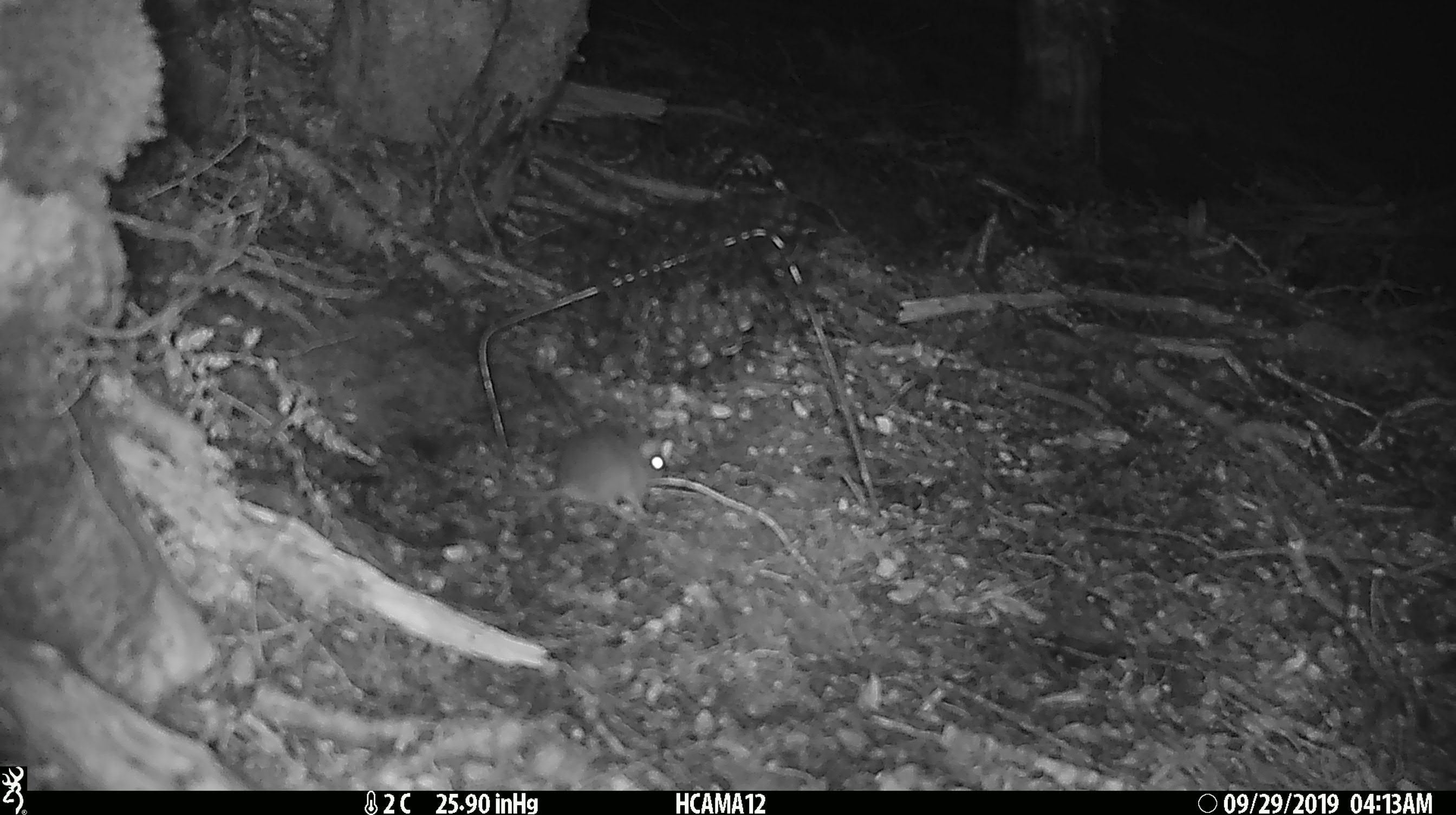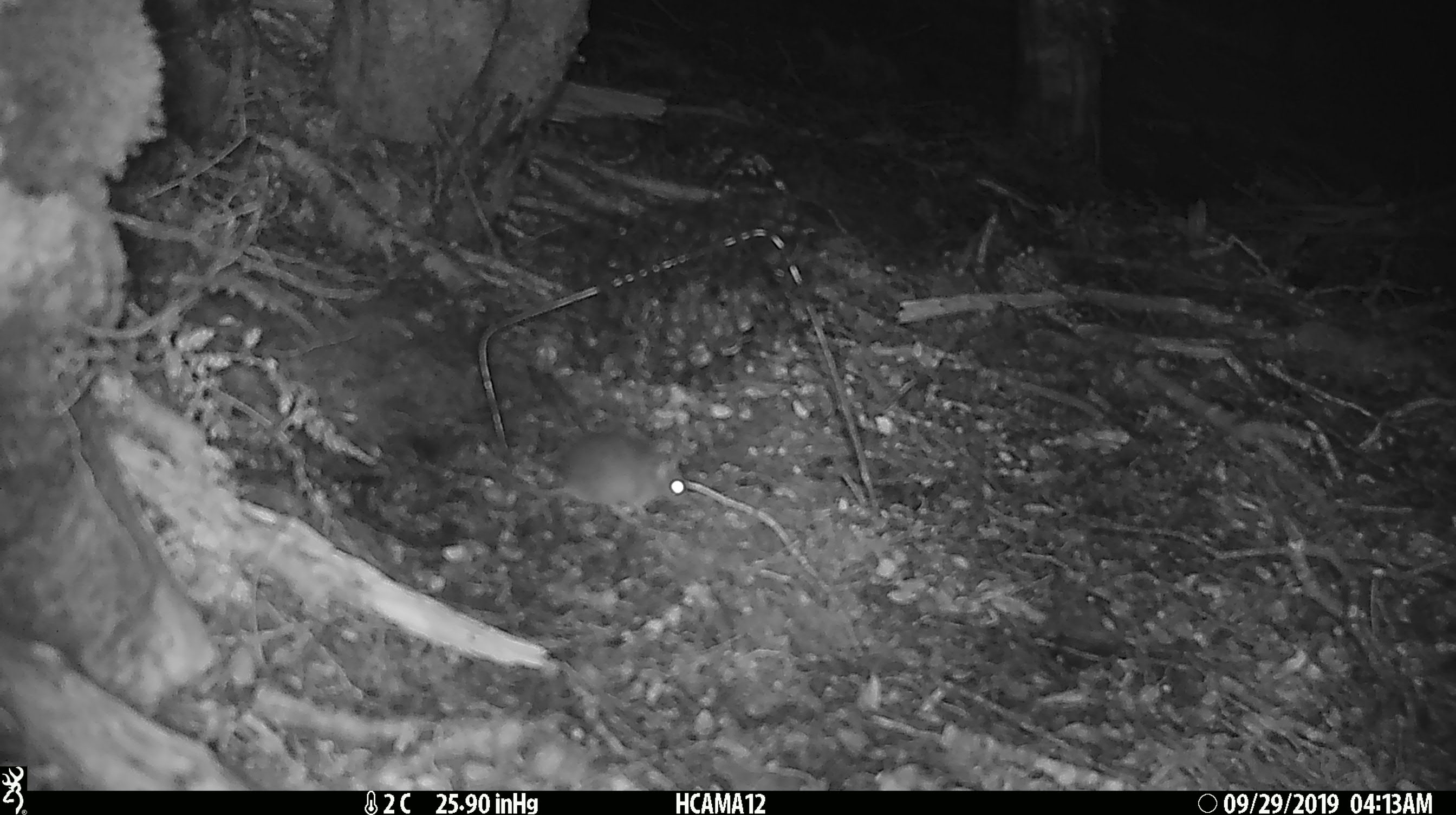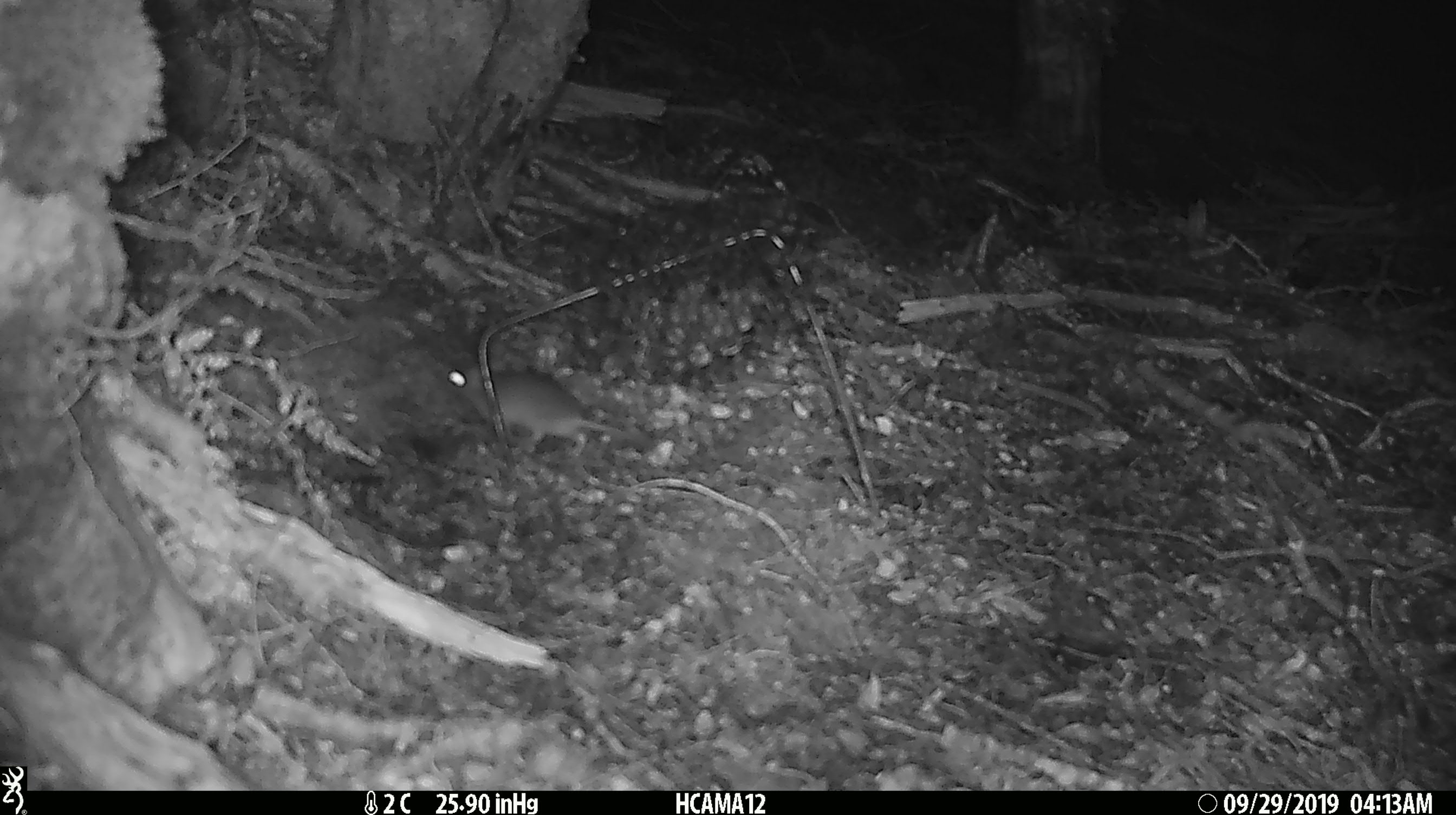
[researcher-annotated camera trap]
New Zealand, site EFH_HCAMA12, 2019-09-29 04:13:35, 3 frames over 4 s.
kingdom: Animalia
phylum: Chordata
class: Mammalia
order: Rodentia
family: Muridae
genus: Mus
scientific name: Mus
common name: mouse